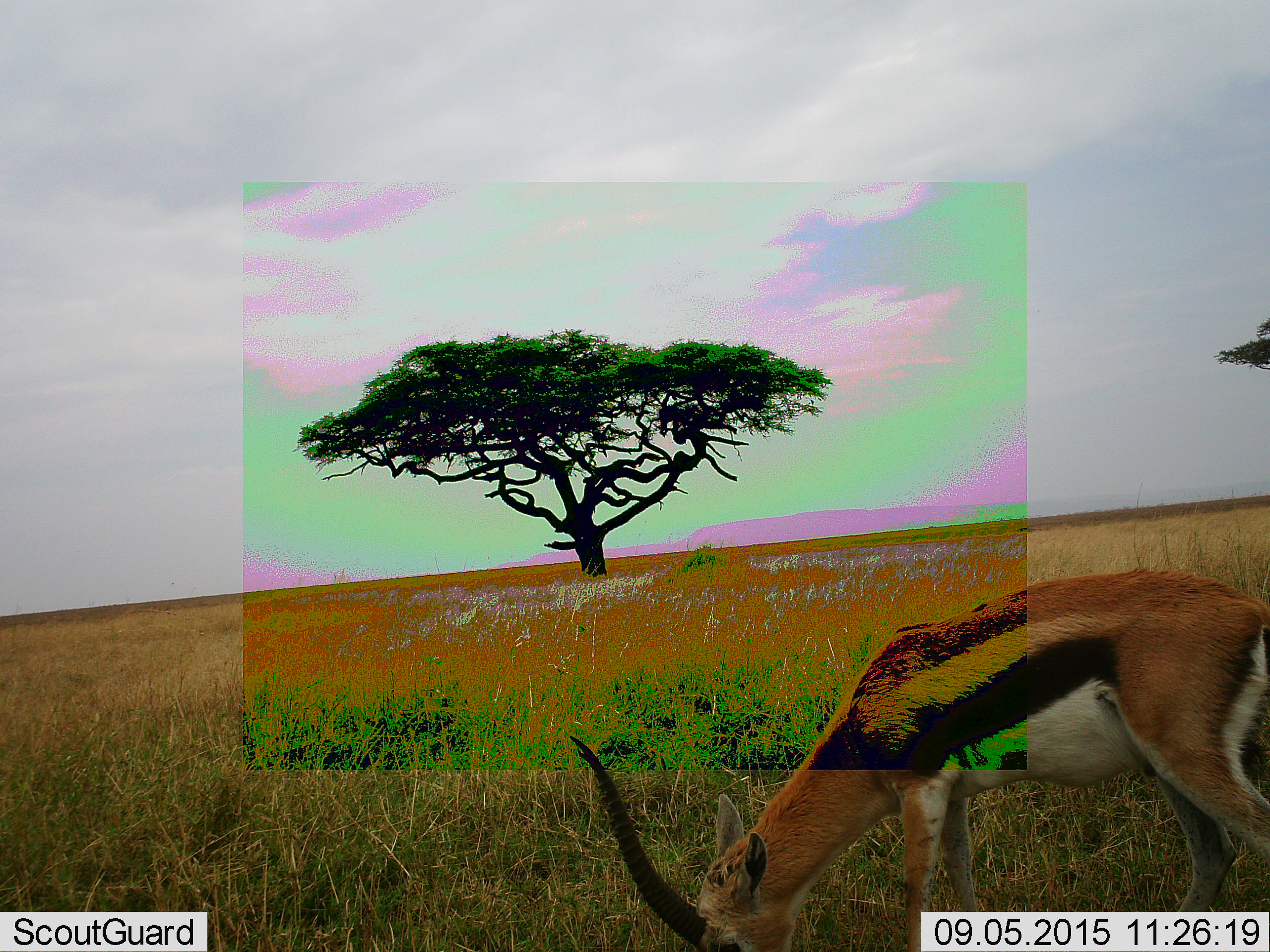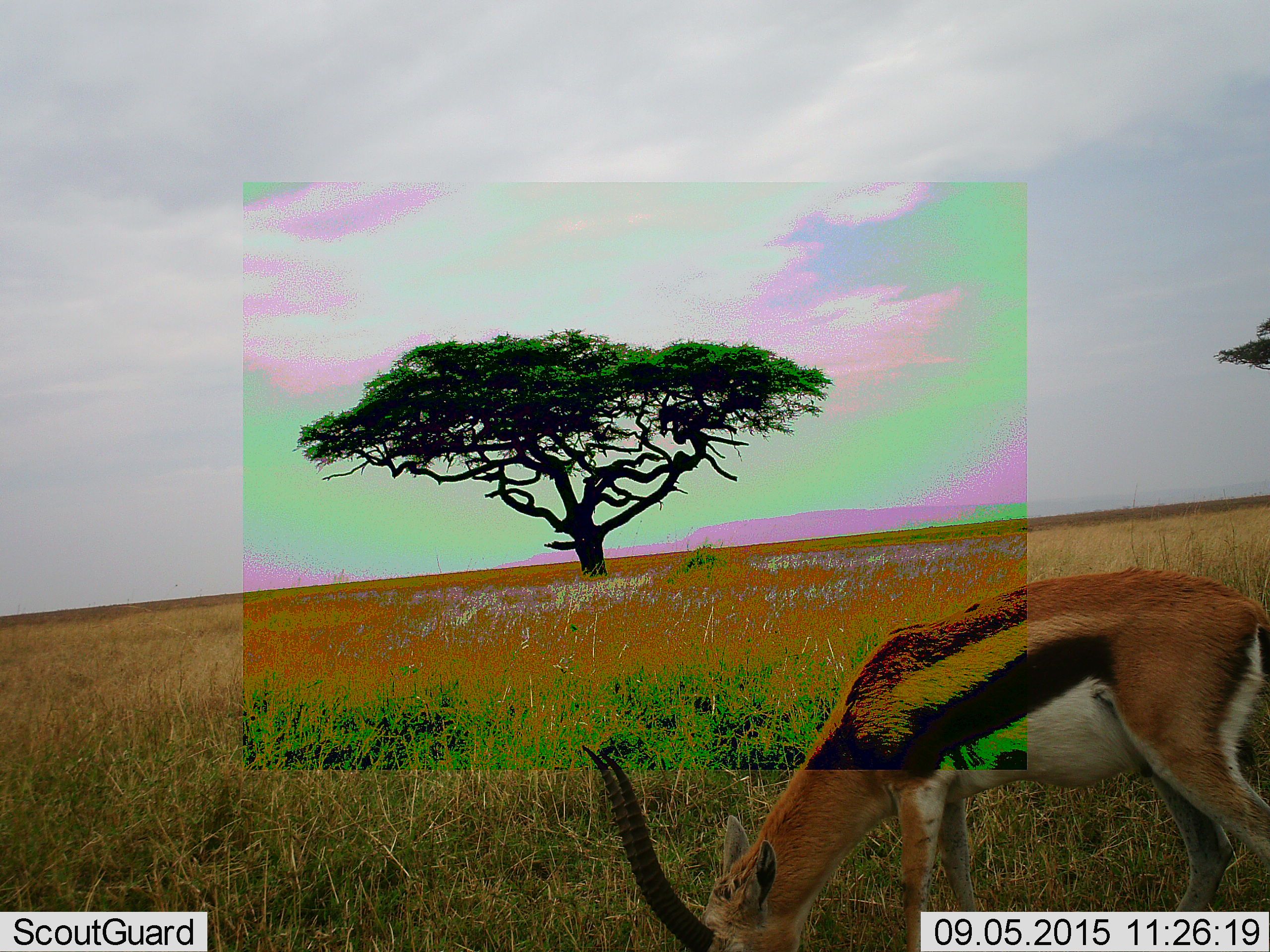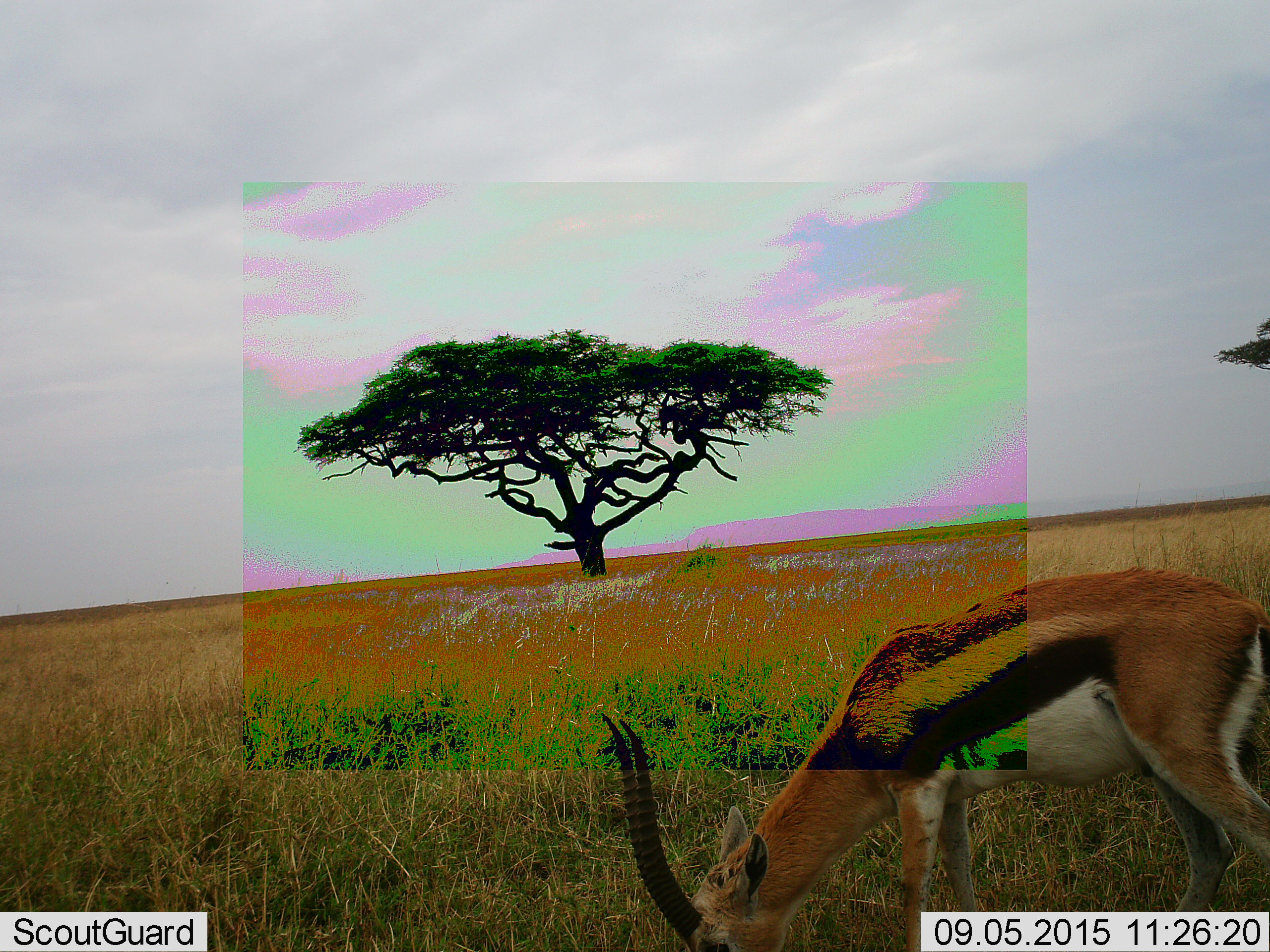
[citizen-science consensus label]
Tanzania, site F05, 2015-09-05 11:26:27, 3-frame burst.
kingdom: Animalia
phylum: Chordata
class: Mammalia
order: Artiodactyla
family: Bovidae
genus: Eudorcas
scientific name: Eudorcas thomsonii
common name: thomson's gazelle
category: gazellethomsons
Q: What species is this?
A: Gazellethomsons (thomson's gazelle) (Eudorcas thomsonii).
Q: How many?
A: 1.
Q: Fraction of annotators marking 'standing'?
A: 38%.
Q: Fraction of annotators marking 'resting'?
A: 0%.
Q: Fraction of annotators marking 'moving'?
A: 0%.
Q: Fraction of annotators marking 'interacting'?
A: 0%.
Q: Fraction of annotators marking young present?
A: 0%.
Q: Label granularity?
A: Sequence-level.